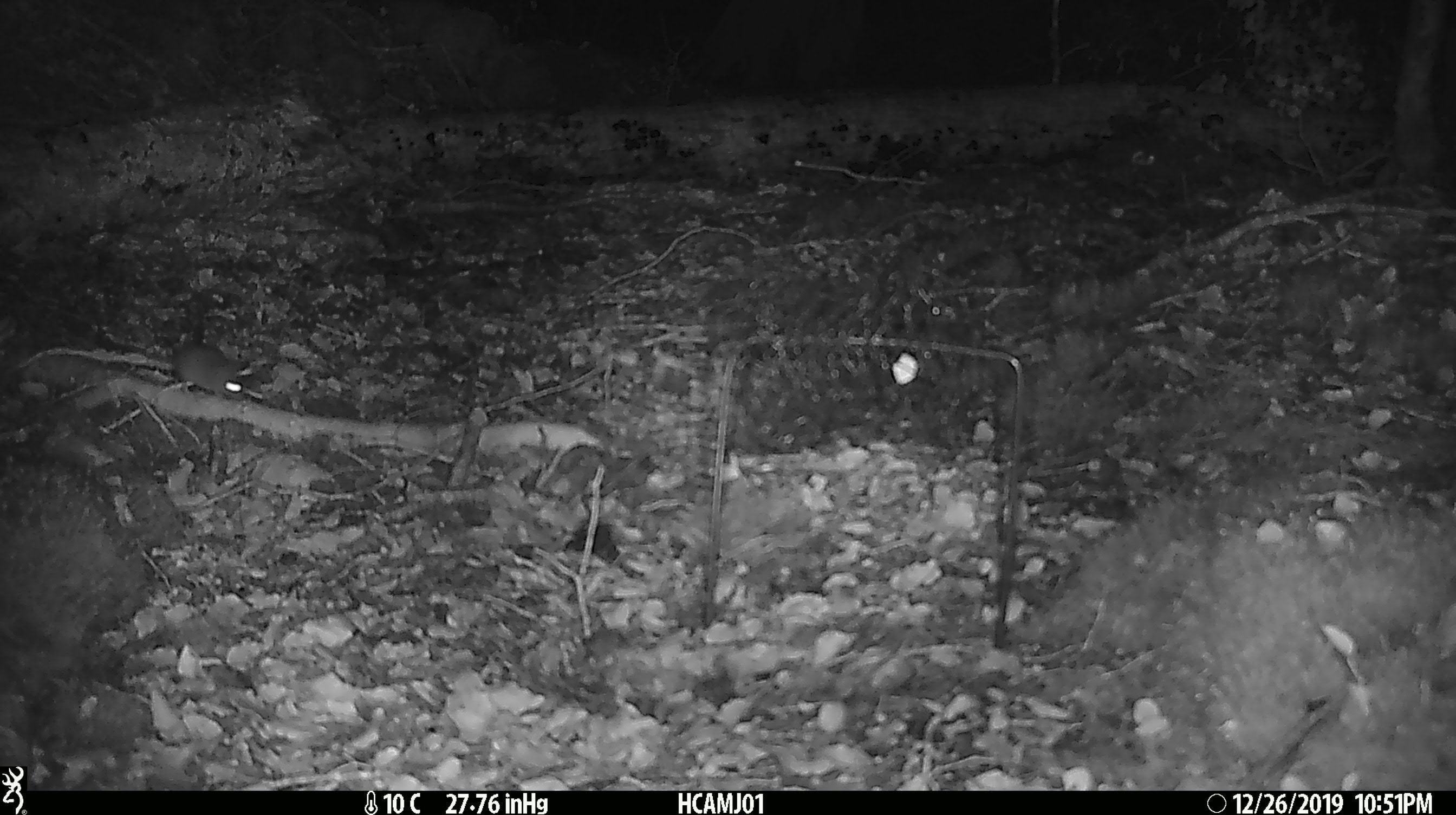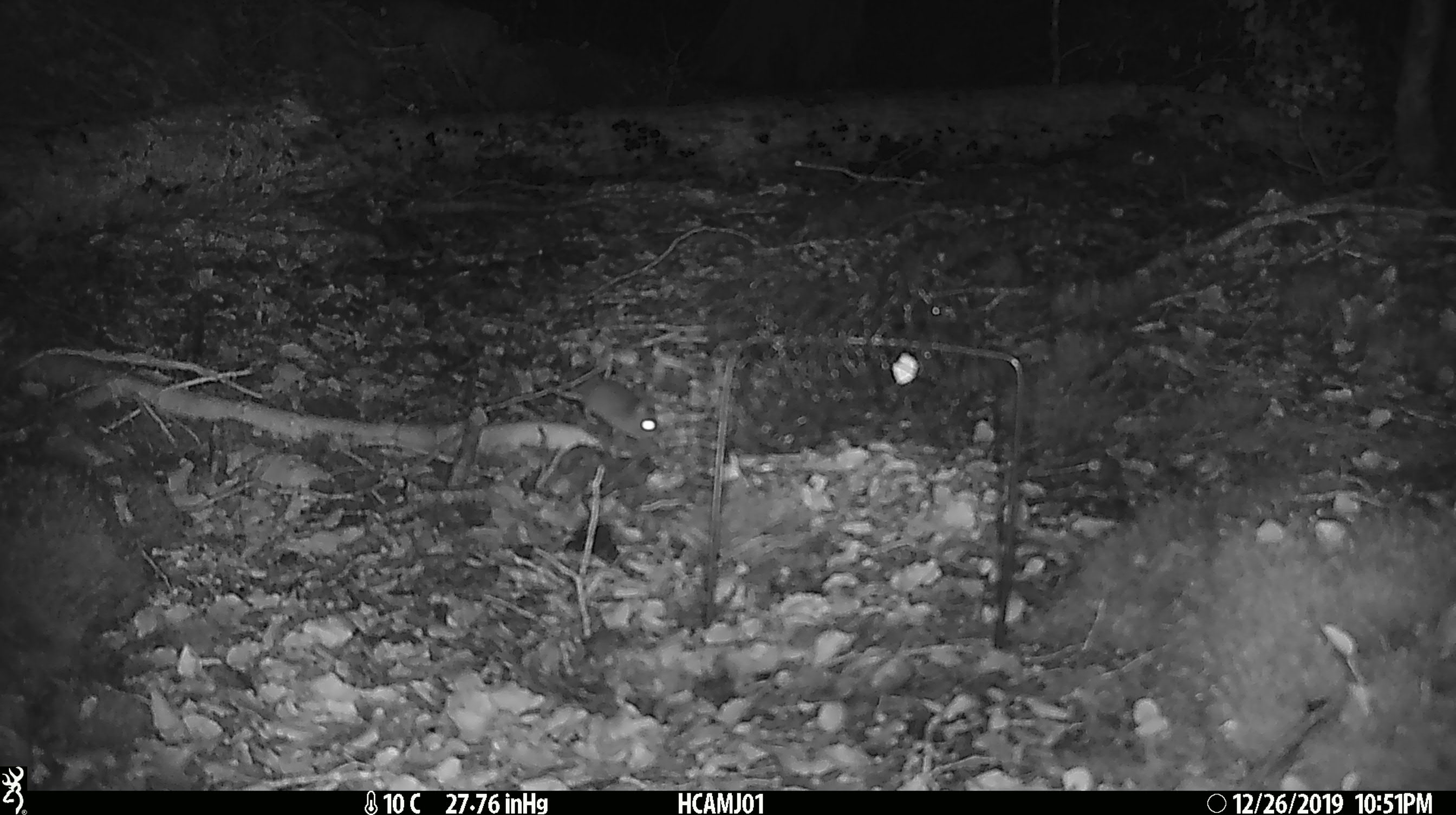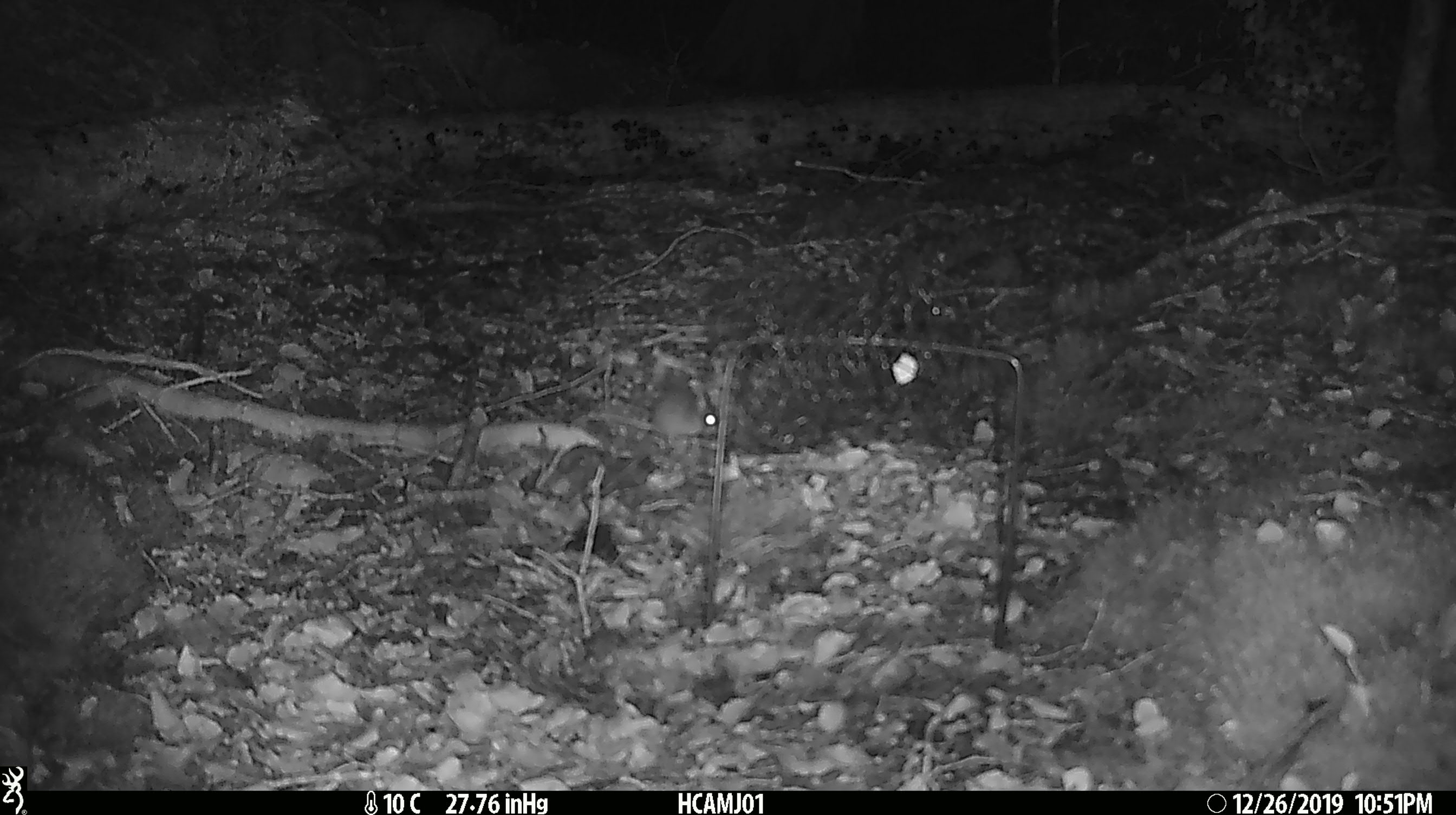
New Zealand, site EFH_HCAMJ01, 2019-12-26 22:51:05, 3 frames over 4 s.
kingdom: Animalia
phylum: Chordata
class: Mammalia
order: Rodentia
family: Muridae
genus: Mus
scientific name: Mus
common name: mouse